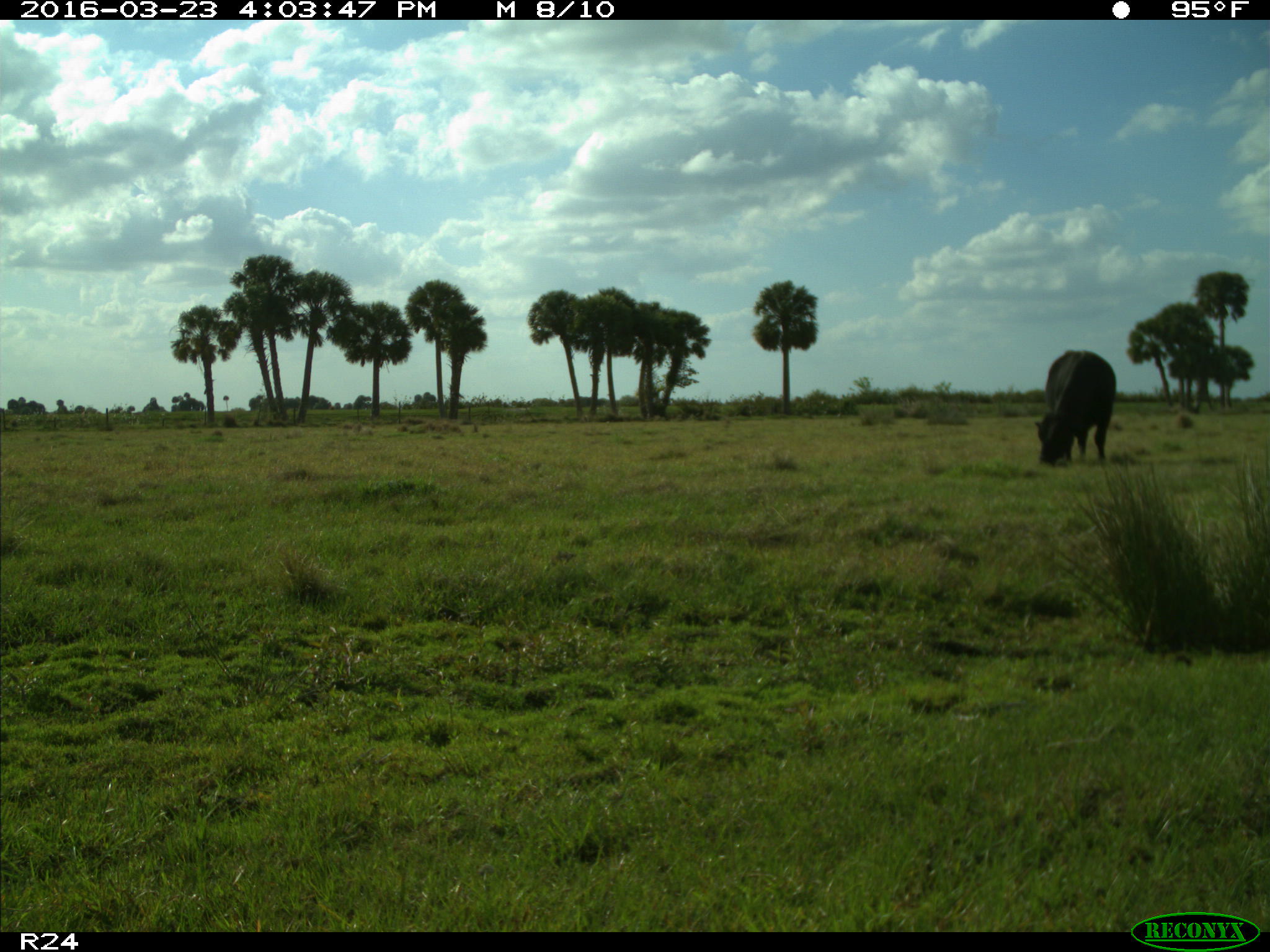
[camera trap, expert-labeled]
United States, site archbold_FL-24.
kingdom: Animalia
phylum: Chordata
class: Mammalia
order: Artiodactyla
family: Bovidae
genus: Bos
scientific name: Bos taurus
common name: domestic cow